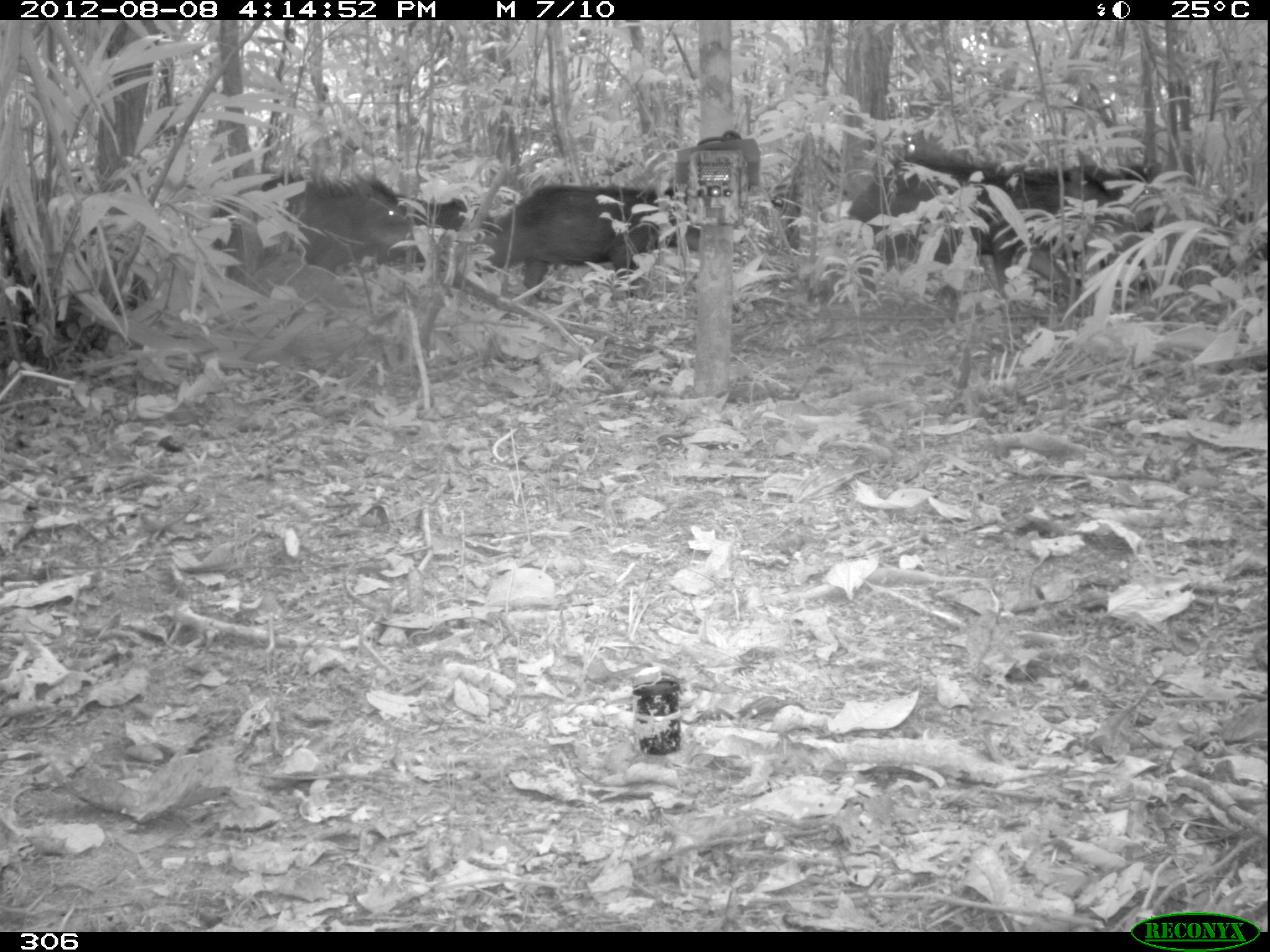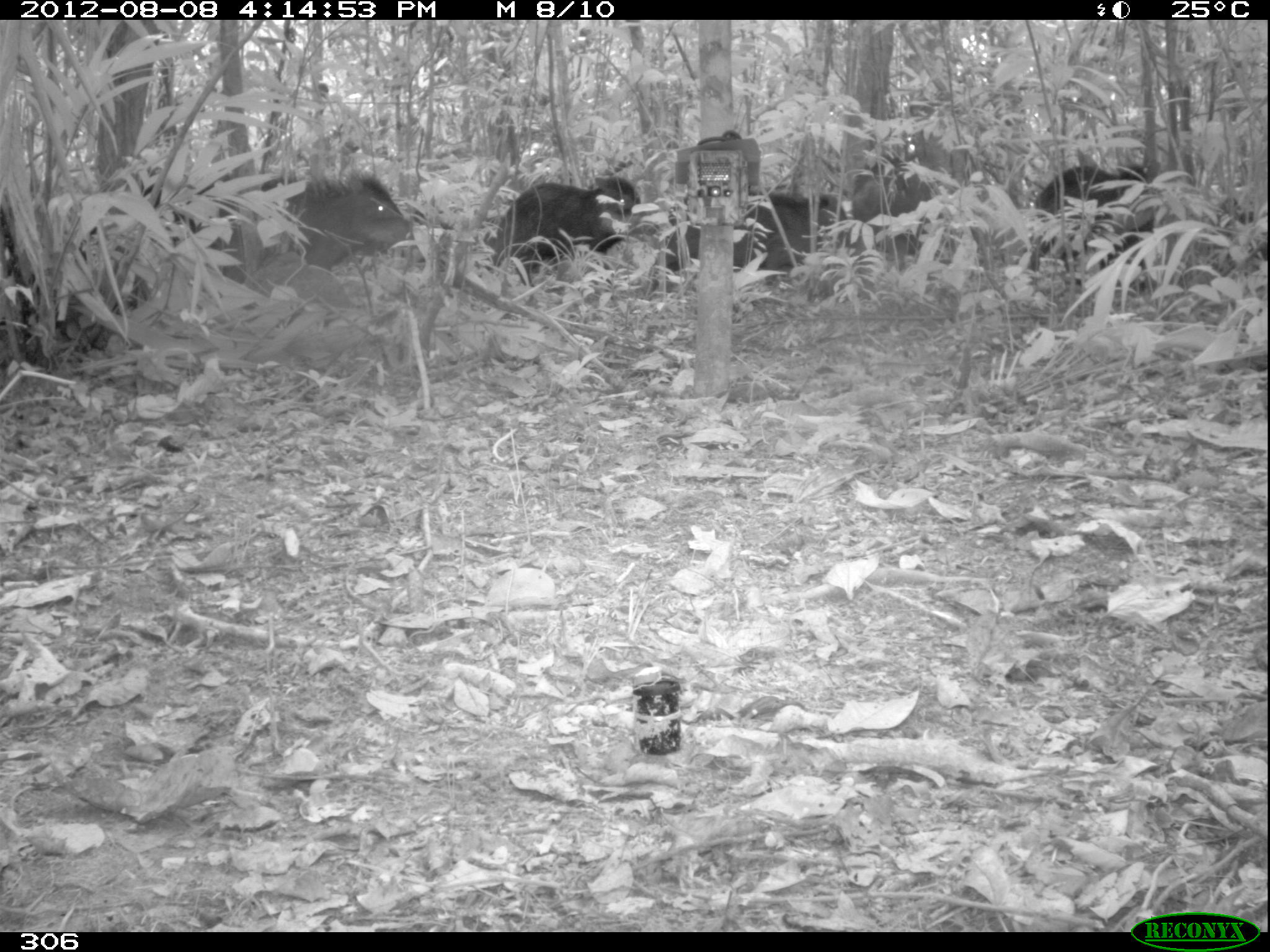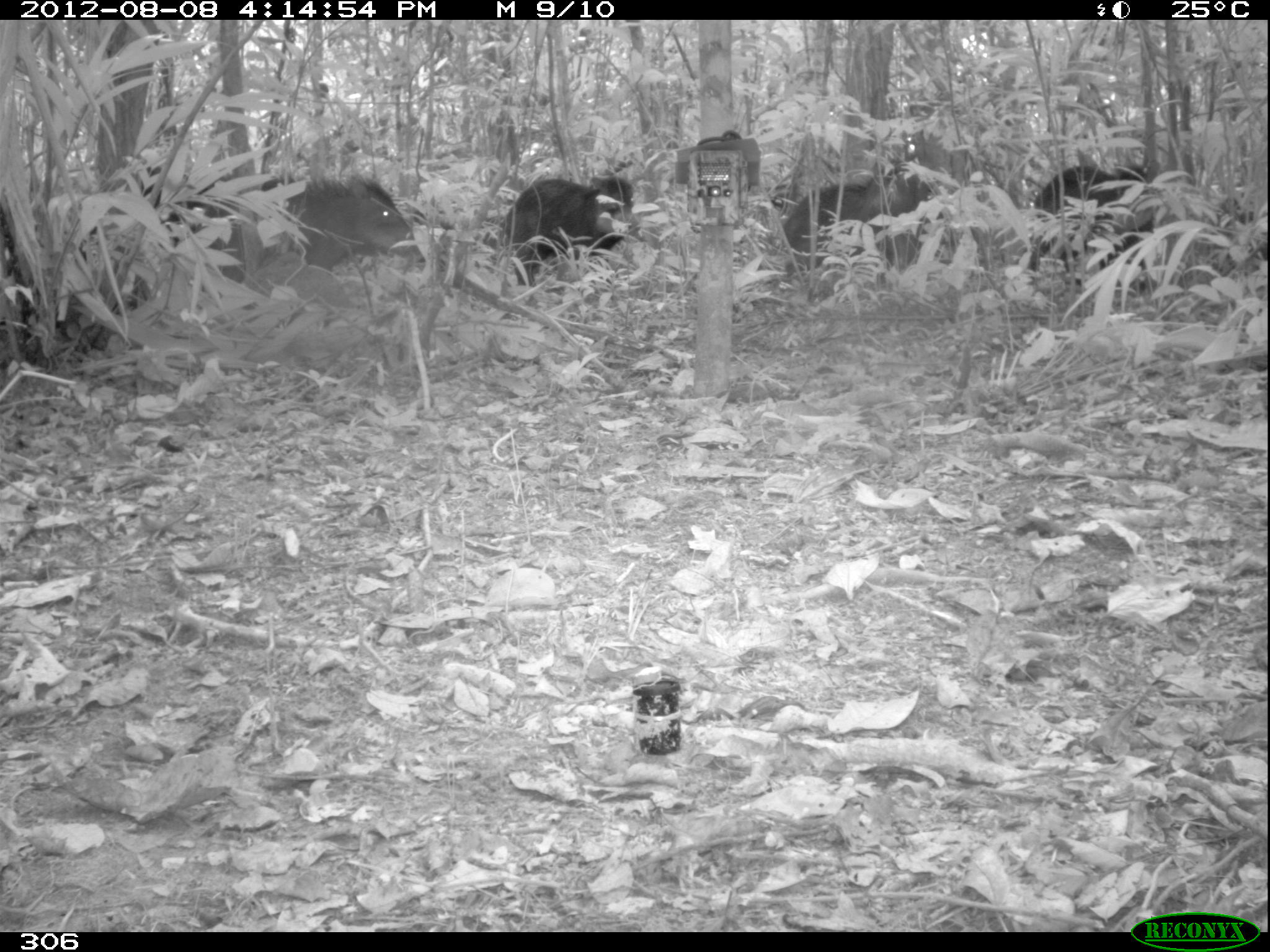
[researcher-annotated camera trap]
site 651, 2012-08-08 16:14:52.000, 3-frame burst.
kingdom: Animalia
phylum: Chordata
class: Mammalia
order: Artiodactyla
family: Tayassuidae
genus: Tayassu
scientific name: Tayassu pecari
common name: white-lipped peccary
Tayassu pecari (white-lipped peccary).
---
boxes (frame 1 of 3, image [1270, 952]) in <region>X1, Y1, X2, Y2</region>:
tayassu pecari: <region>834, 165, 1083, 299</region>; <region>476, 184, 698, 299</region>; <region>976, 164, 1160, 291</region>; <region>247, 172, 471, 270</region>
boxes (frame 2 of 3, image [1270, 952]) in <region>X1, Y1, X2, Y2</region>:
tayassu pecari: <region>141, 165, 412, 311</region>; <region>473, 175, 663, 288</region>; <region>650, 190, 851, 294</region>; <region>1029, 163, 1158, 299</region>; <region>843, 156, 942, 257</region>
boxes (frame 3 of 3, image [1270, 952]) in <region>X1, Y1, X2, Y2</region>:
tayassu pecari: <region>151, 171, 427, 311</region>; <region>777, 161, 946, 288</region>; <region>1027, 161, 1158, 295</region>; <region>499, 172, 640, 287</region>